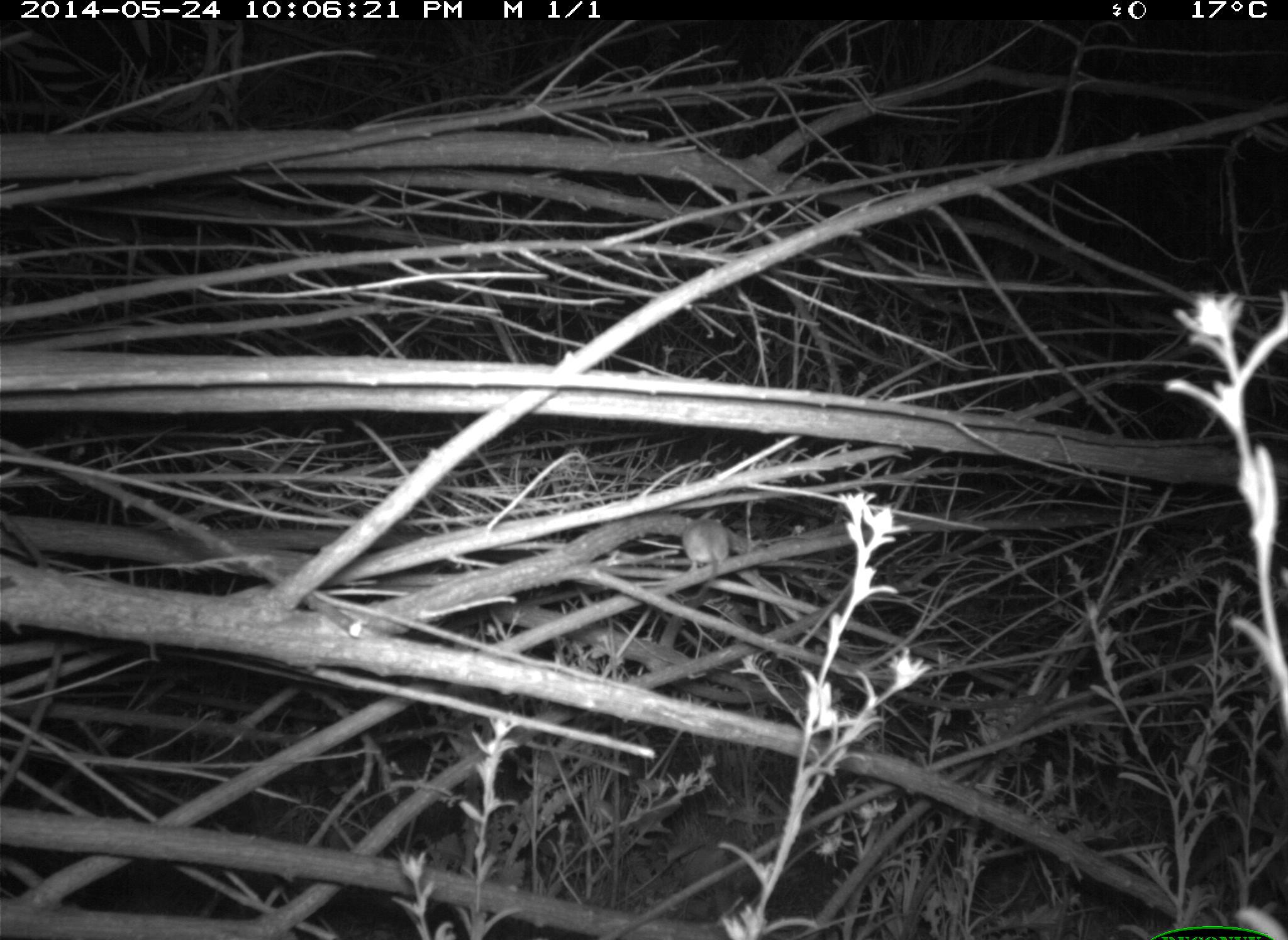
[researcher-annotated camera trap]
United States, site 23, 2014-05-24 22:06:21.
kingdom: Animalia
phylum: Chordata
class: Mammalia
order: Rodentia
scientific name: Rodentia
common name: rodent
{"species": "rodent (Rodentia)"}